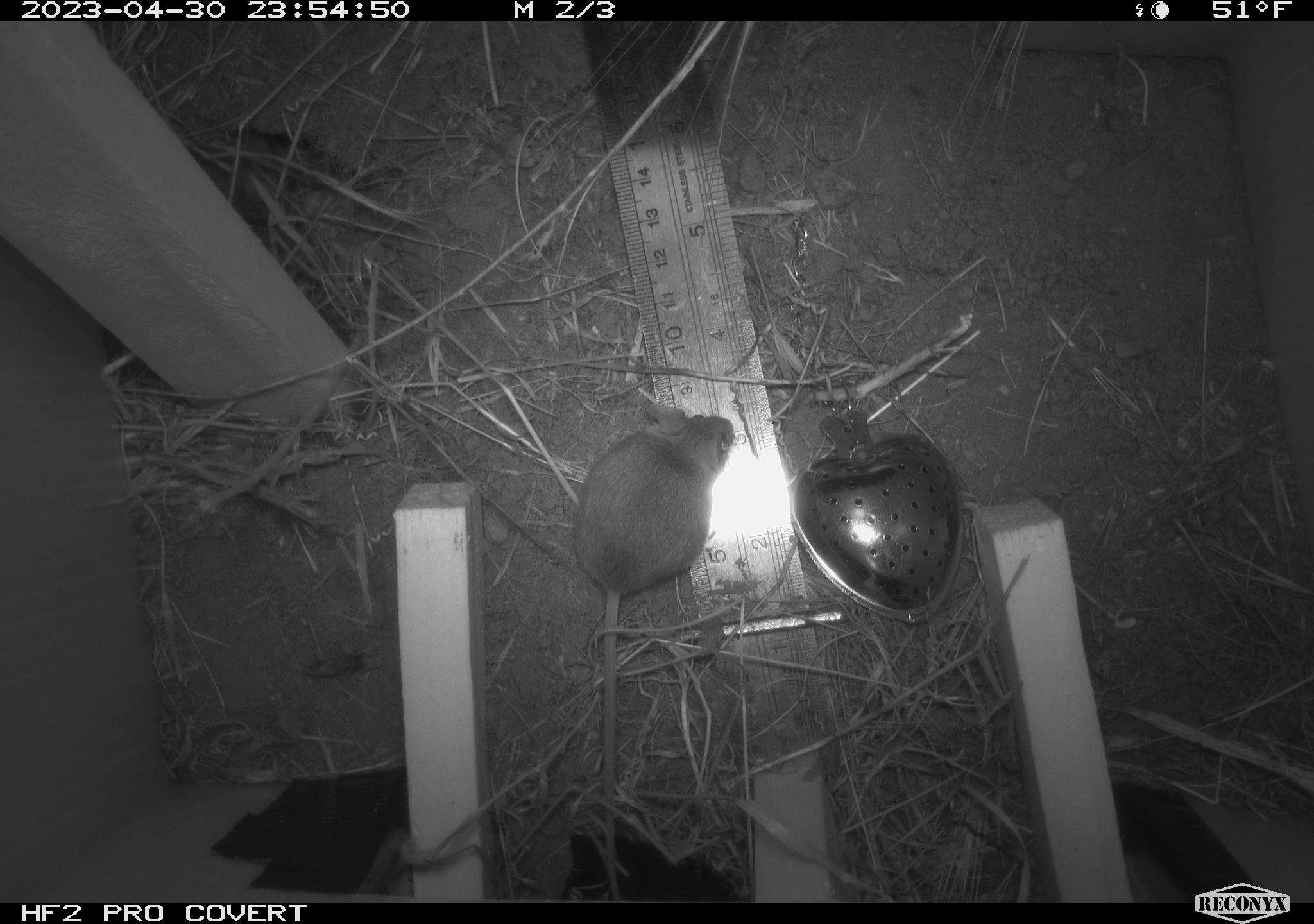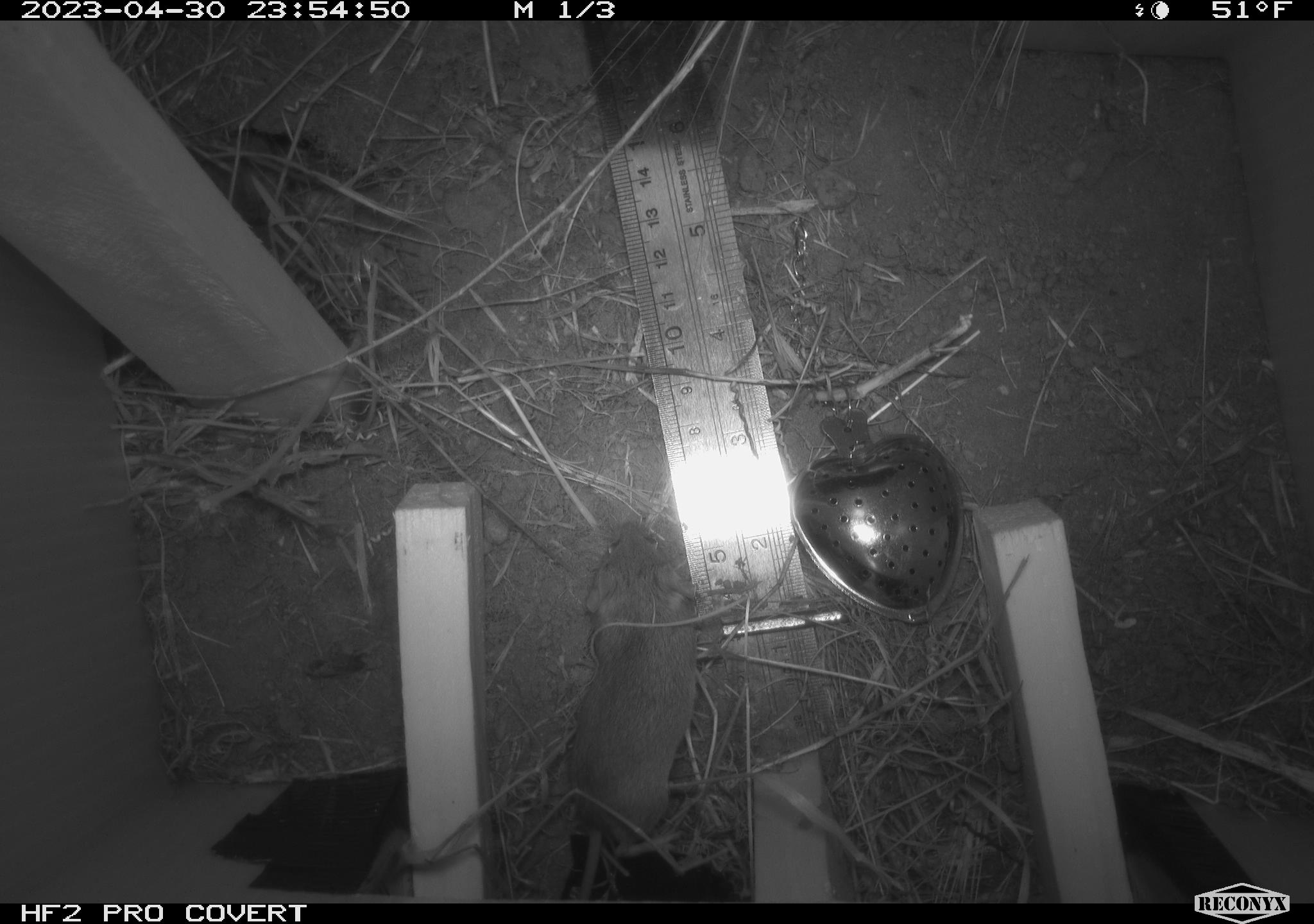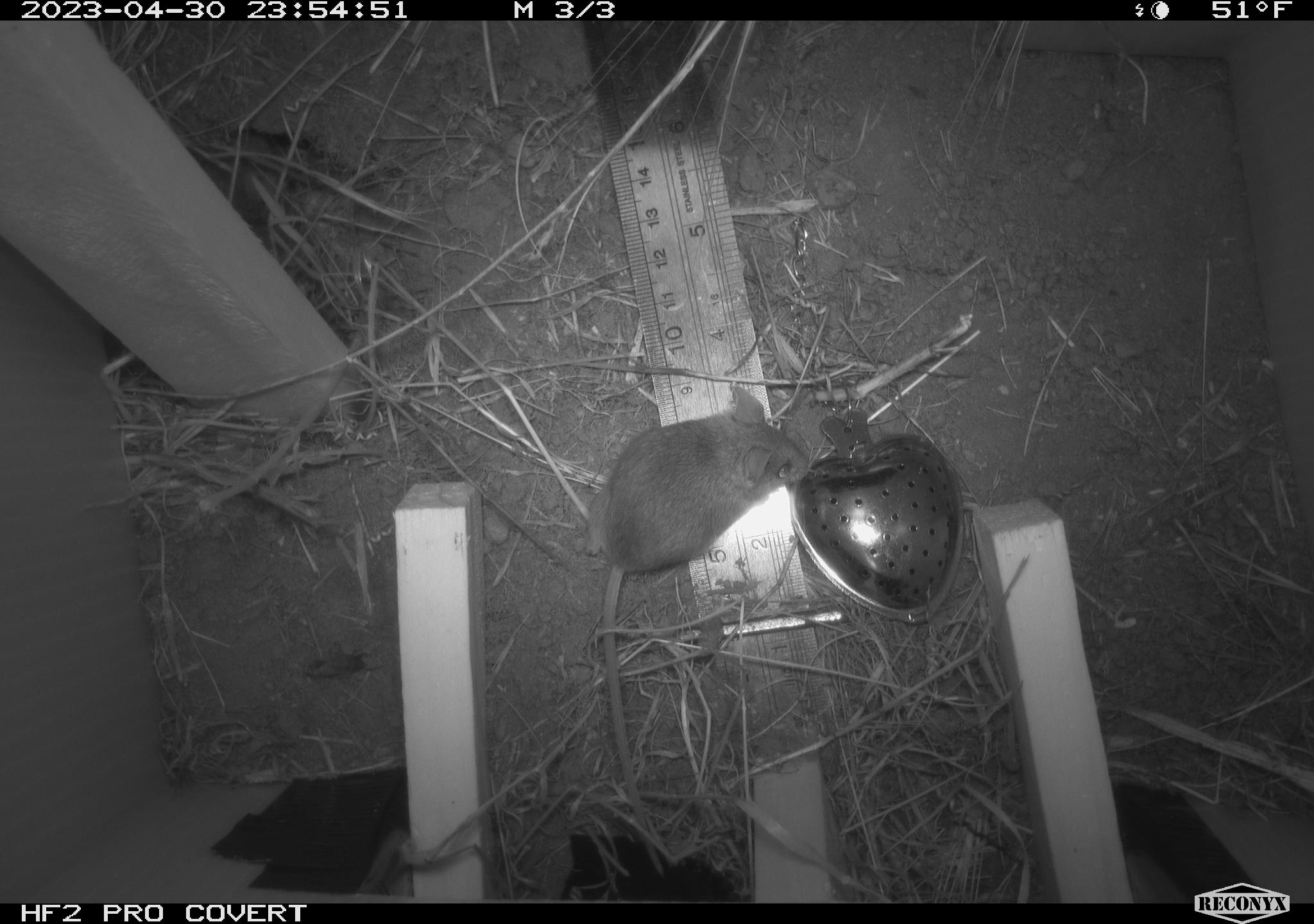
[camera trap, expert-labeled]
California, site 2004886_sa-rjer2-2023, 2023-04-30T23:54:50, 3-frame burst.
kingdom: Animalia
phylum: Chordata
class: Mammalia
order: Rodentia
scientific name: Rodentia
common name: mouse species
Mouse species (Rodentia).